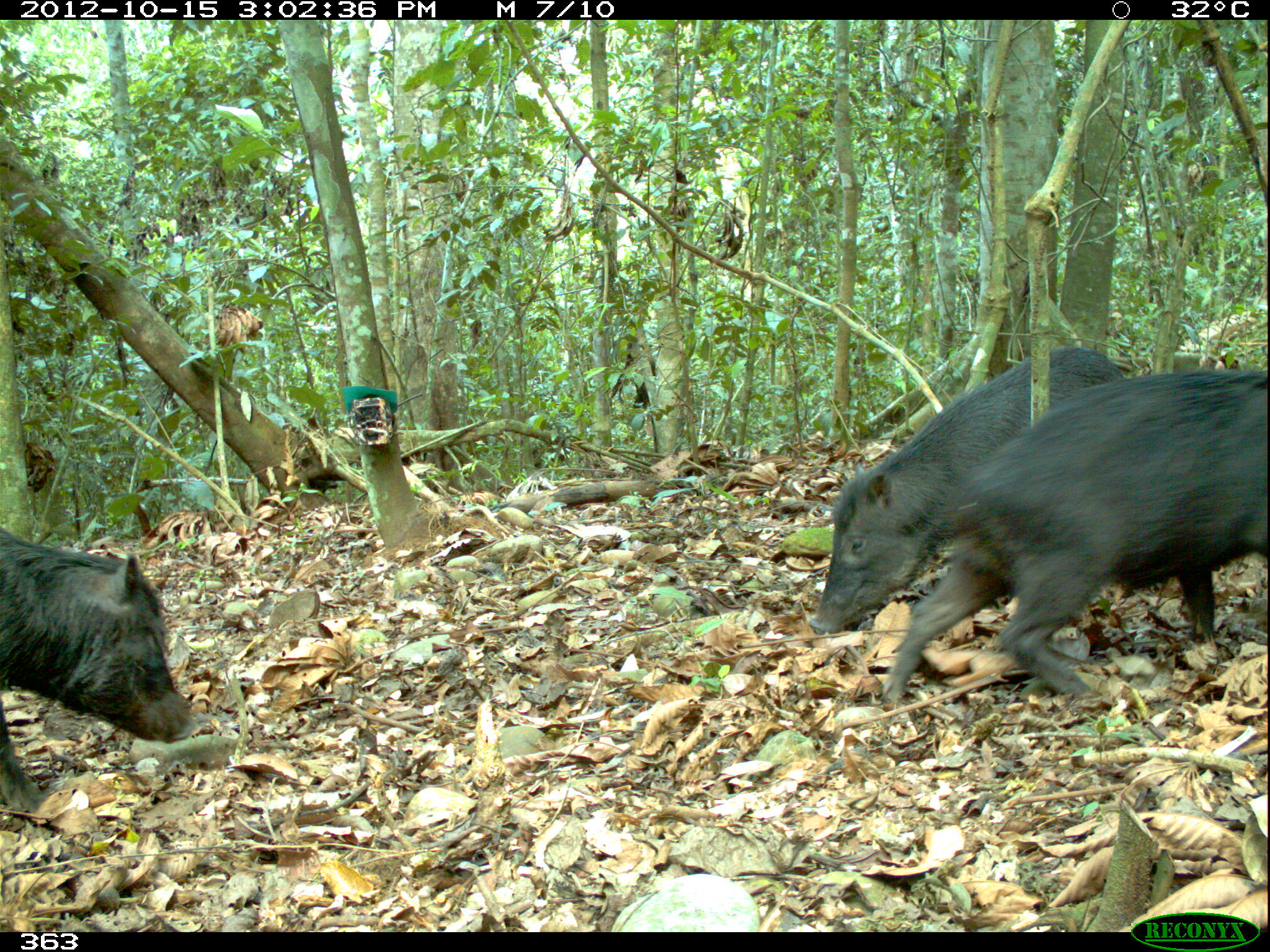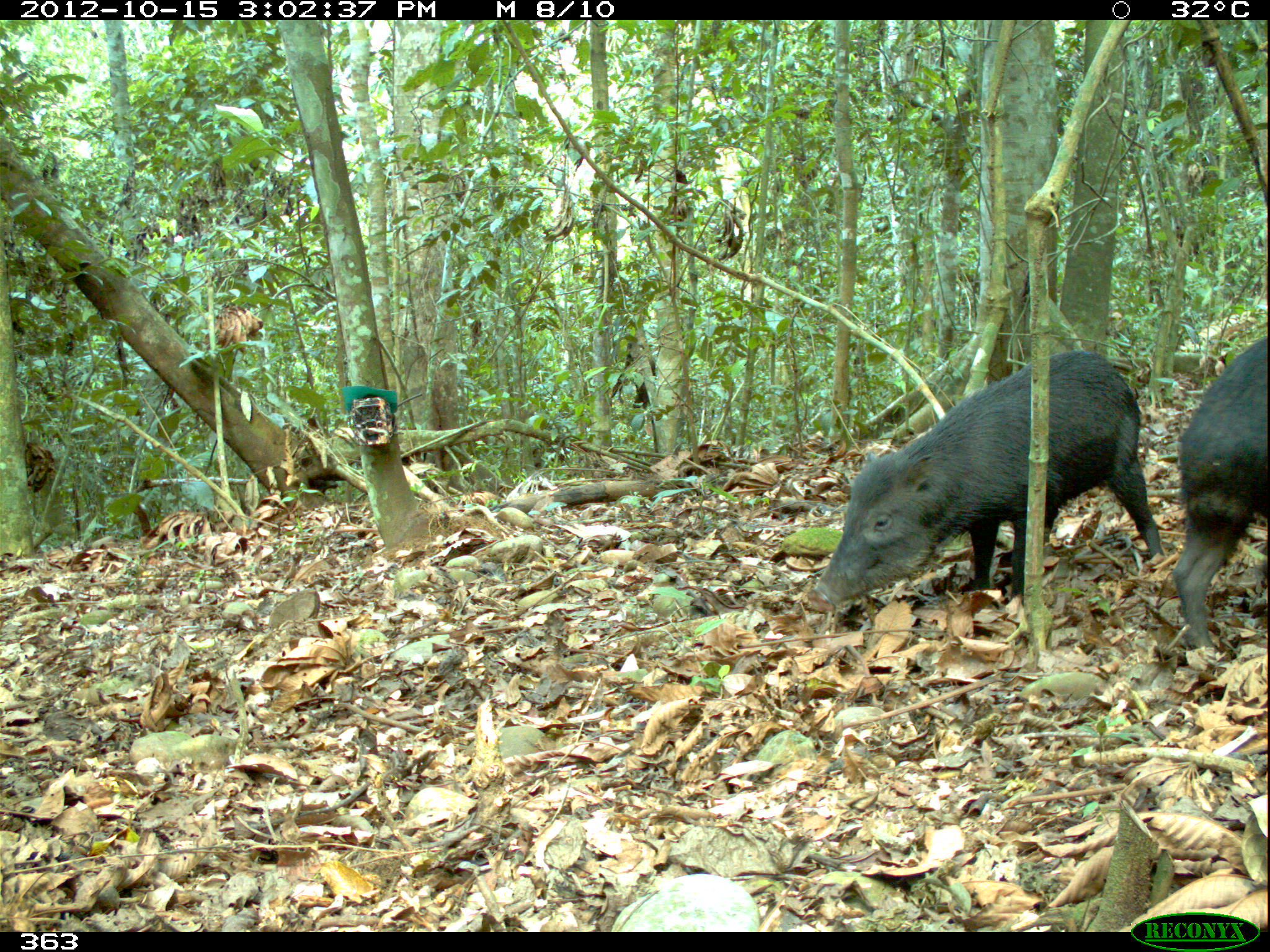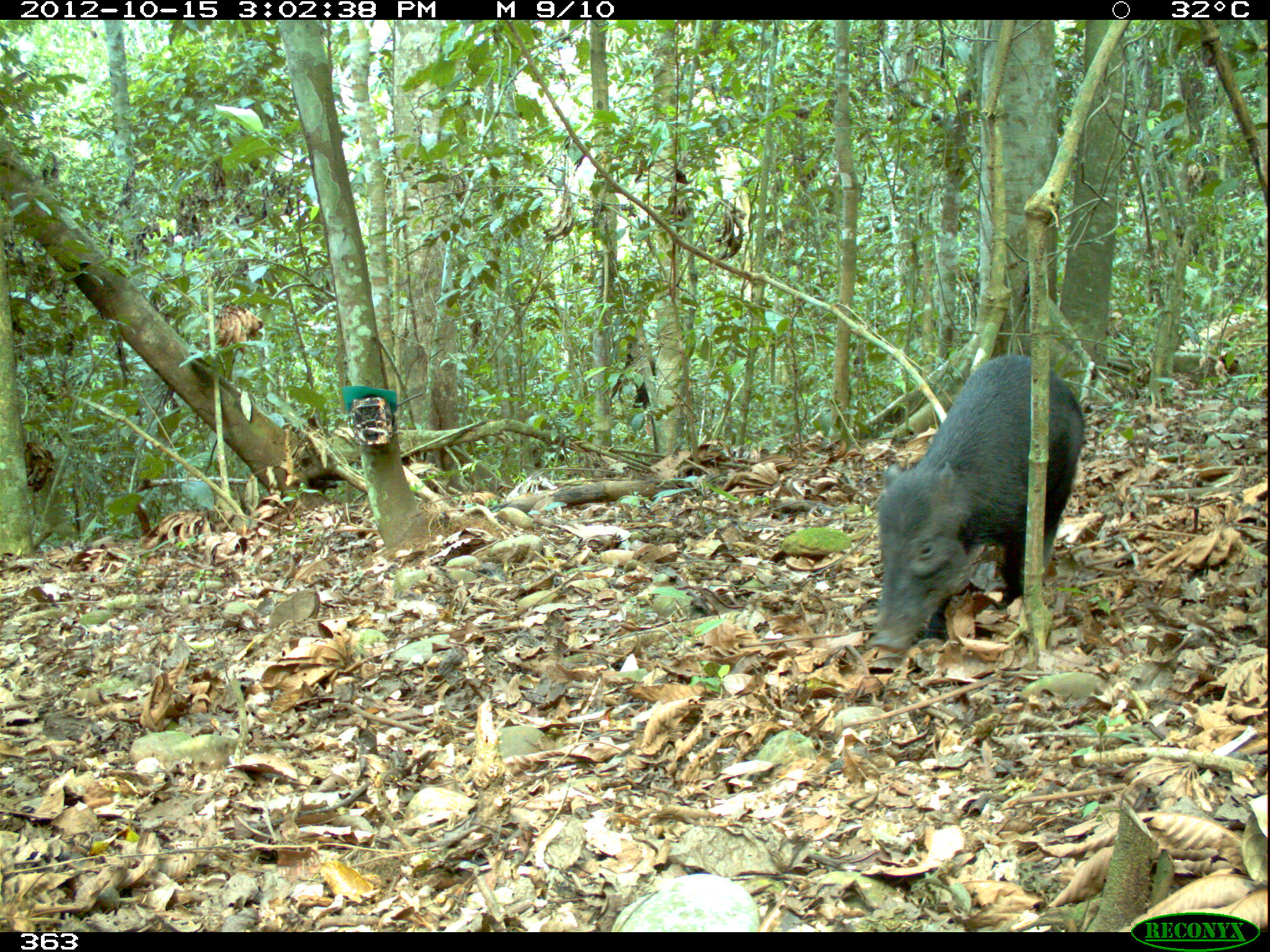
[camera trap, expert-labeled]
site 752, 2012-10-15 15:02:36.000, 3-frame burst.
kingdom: Animalia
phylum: Chordata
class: Mammalia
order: Artiodactyla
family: Tayassuidae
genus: Tayassu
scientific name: Tayassu pecari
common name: white-lipped peccary